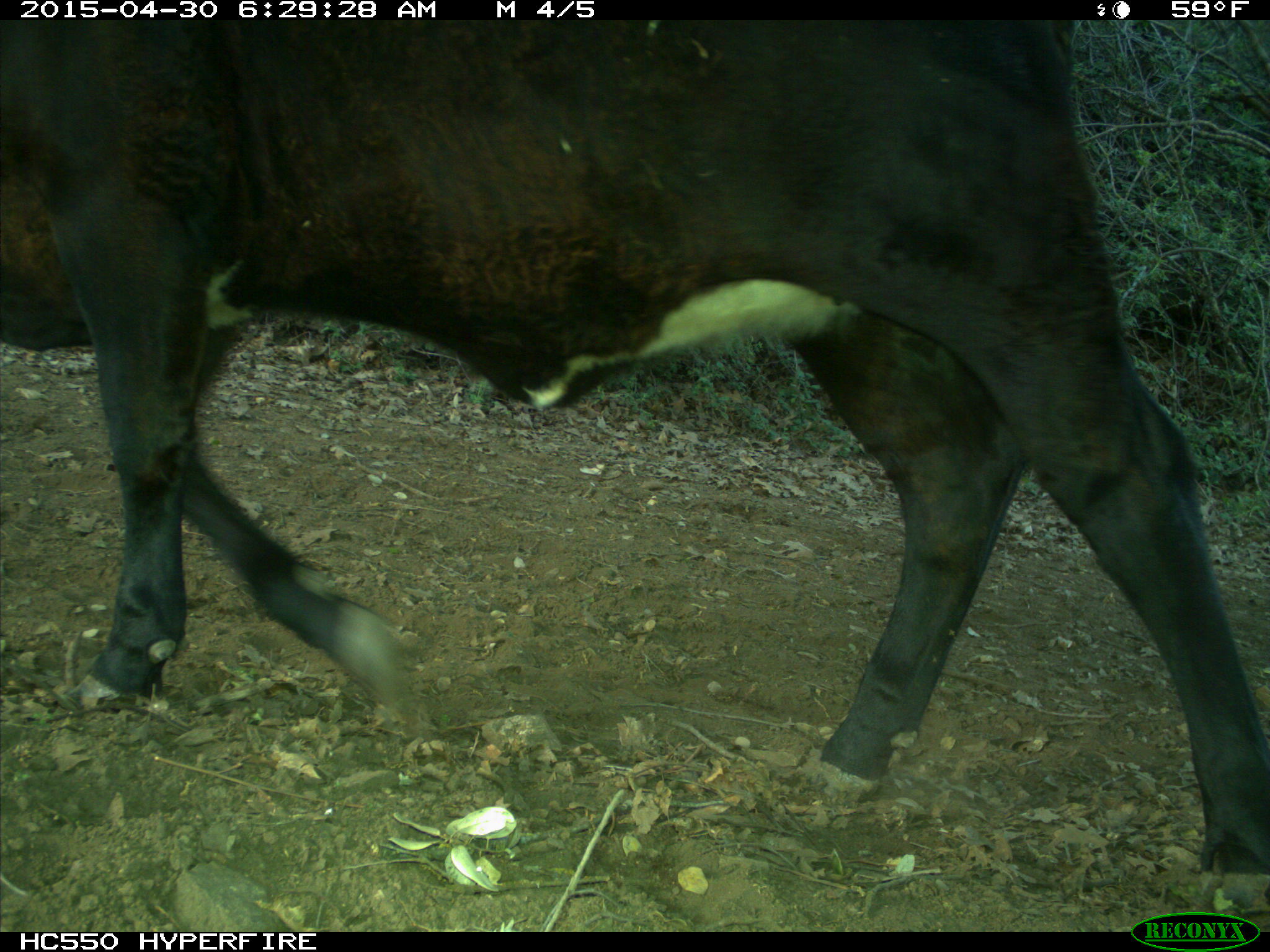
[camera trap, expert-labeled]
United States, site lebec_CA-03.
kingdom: Animalia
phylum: Chordata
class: Mammalia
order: Artiodactyla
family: Bovidae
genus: Bos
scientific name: Bos taurus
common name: domestic cow